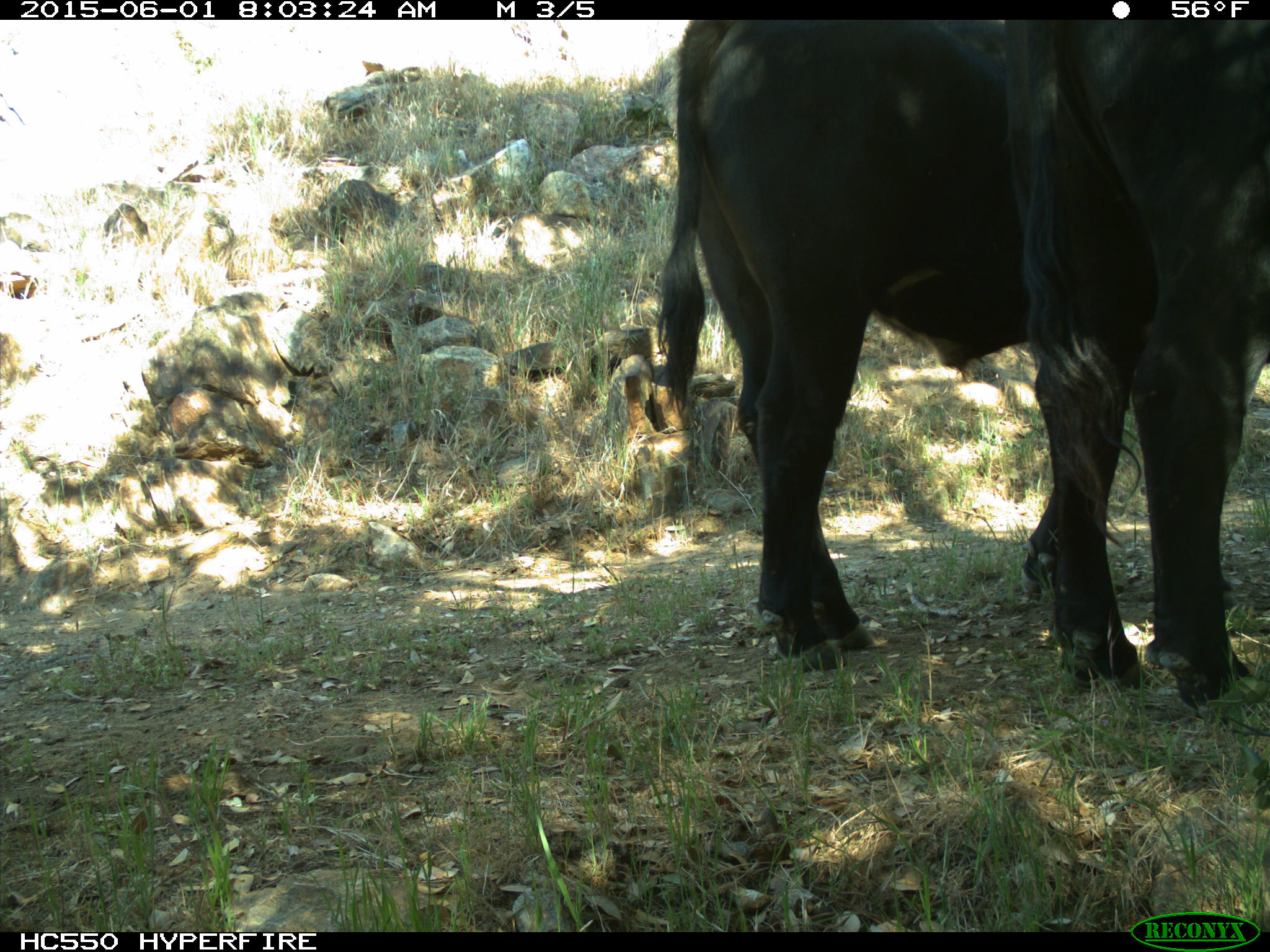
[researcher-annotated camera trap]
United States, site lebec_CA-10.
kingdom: Animalia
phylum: Chordata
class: Mammalia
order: Artiodactyla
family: Bovidae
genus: Bos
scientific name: Bos taurus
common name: domestic cow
Bos taurus (domestic cow).